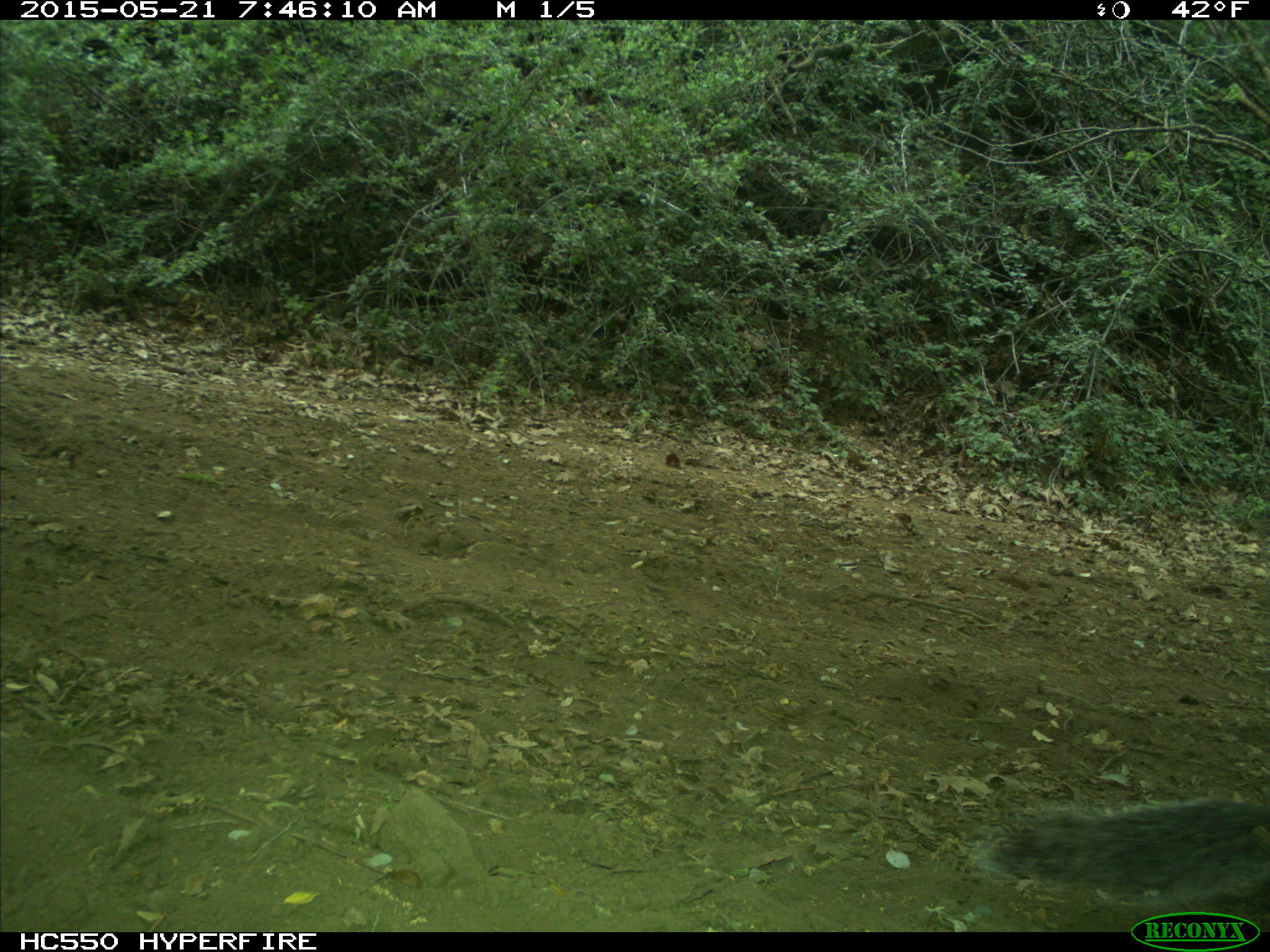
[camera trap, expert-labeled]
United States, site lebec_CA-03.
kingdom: Animalia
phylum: Chordata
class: Mammalia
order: Rodentia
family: Sciuridae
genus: Sciurus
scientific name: Sciurus carolinensis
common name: eastern gray squirrel